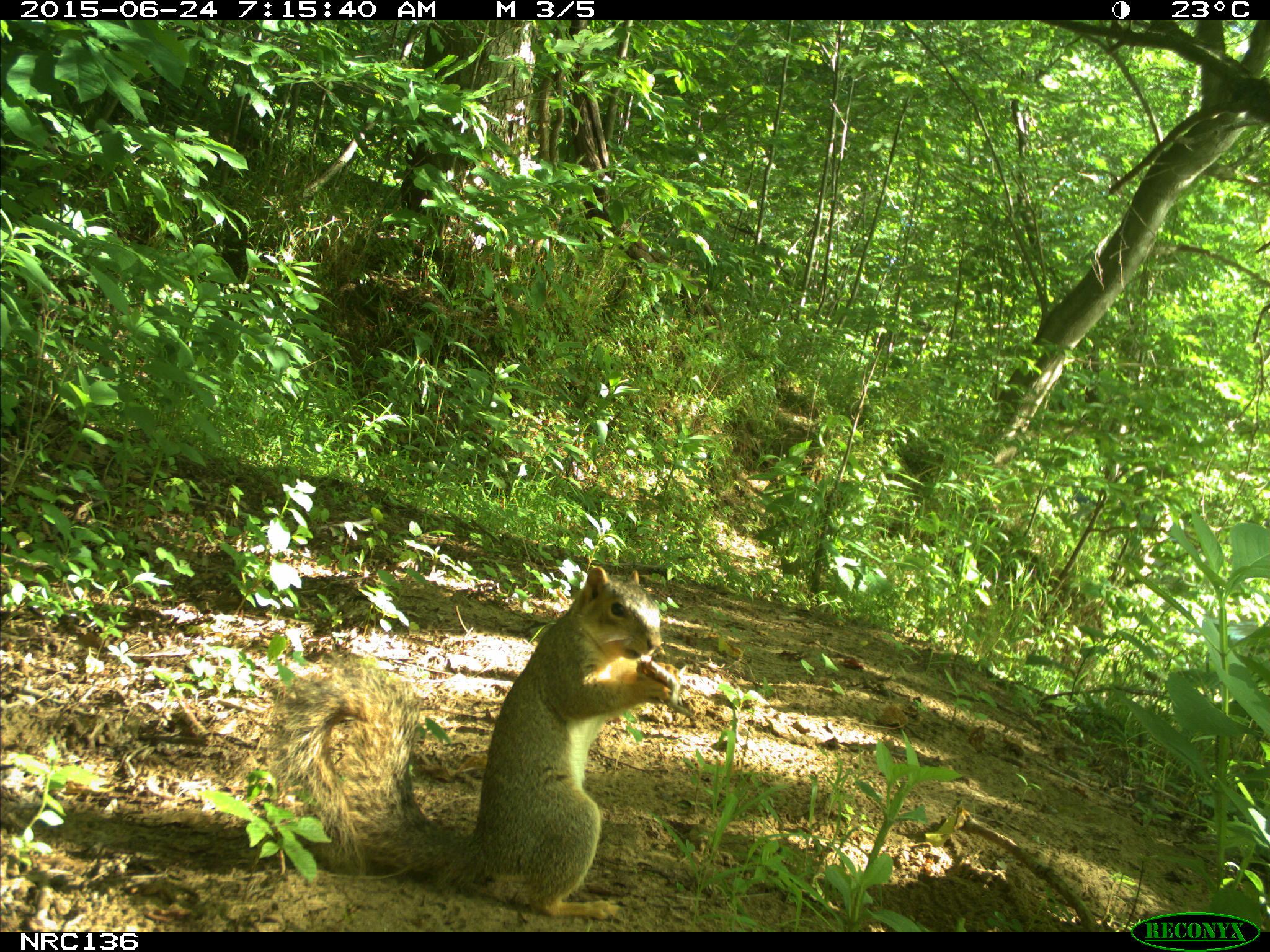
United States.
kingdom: Animalia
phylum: Chordata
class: Mammalia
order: Rodentia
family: Sciuridae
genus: Sciurus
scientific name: Sciurus niger cinereus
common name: eastern fox squirrel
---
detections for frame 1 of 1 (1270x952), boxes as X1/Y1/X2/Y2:
Eastern Fox Squirrel: 265/556/688/929